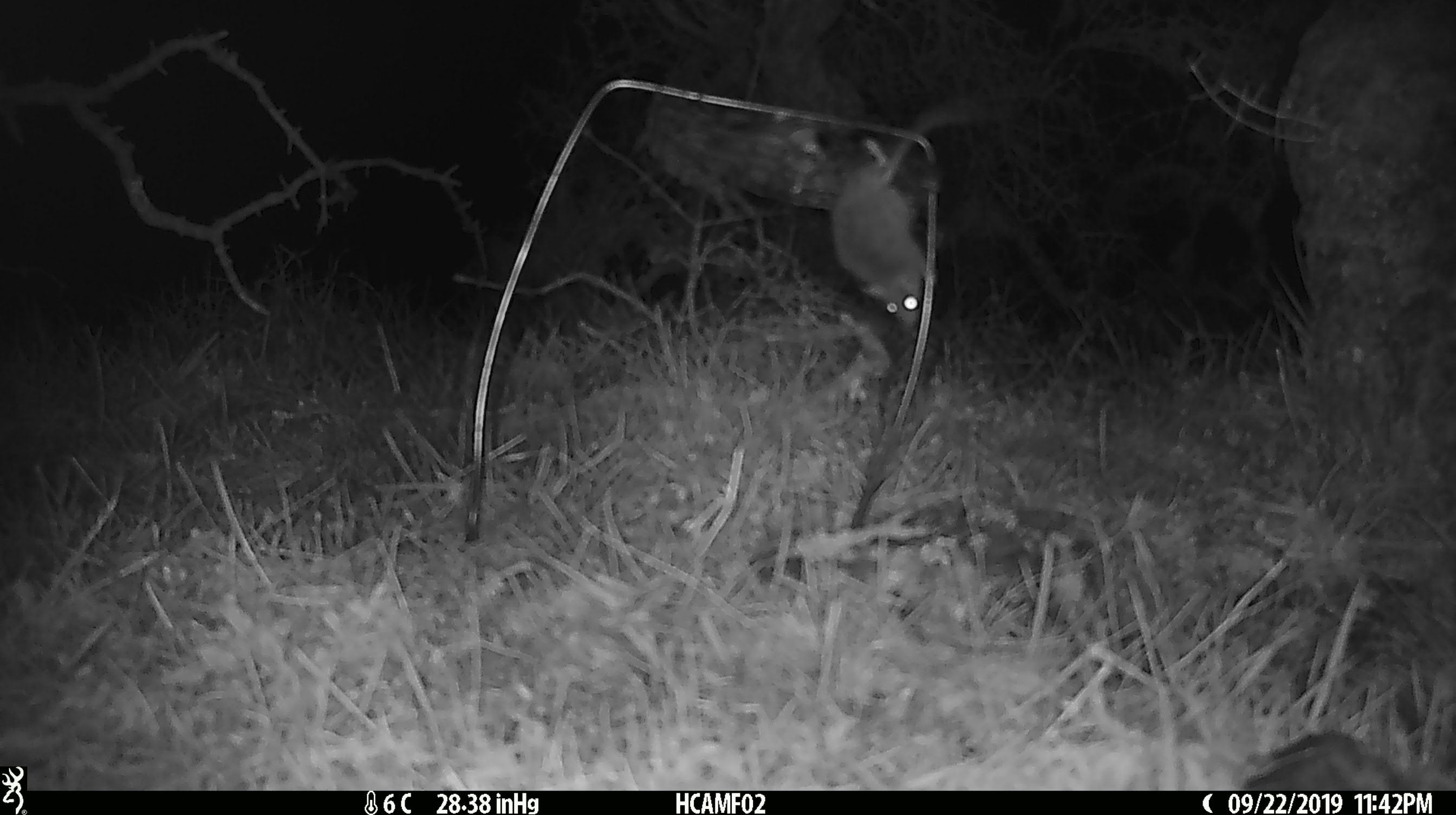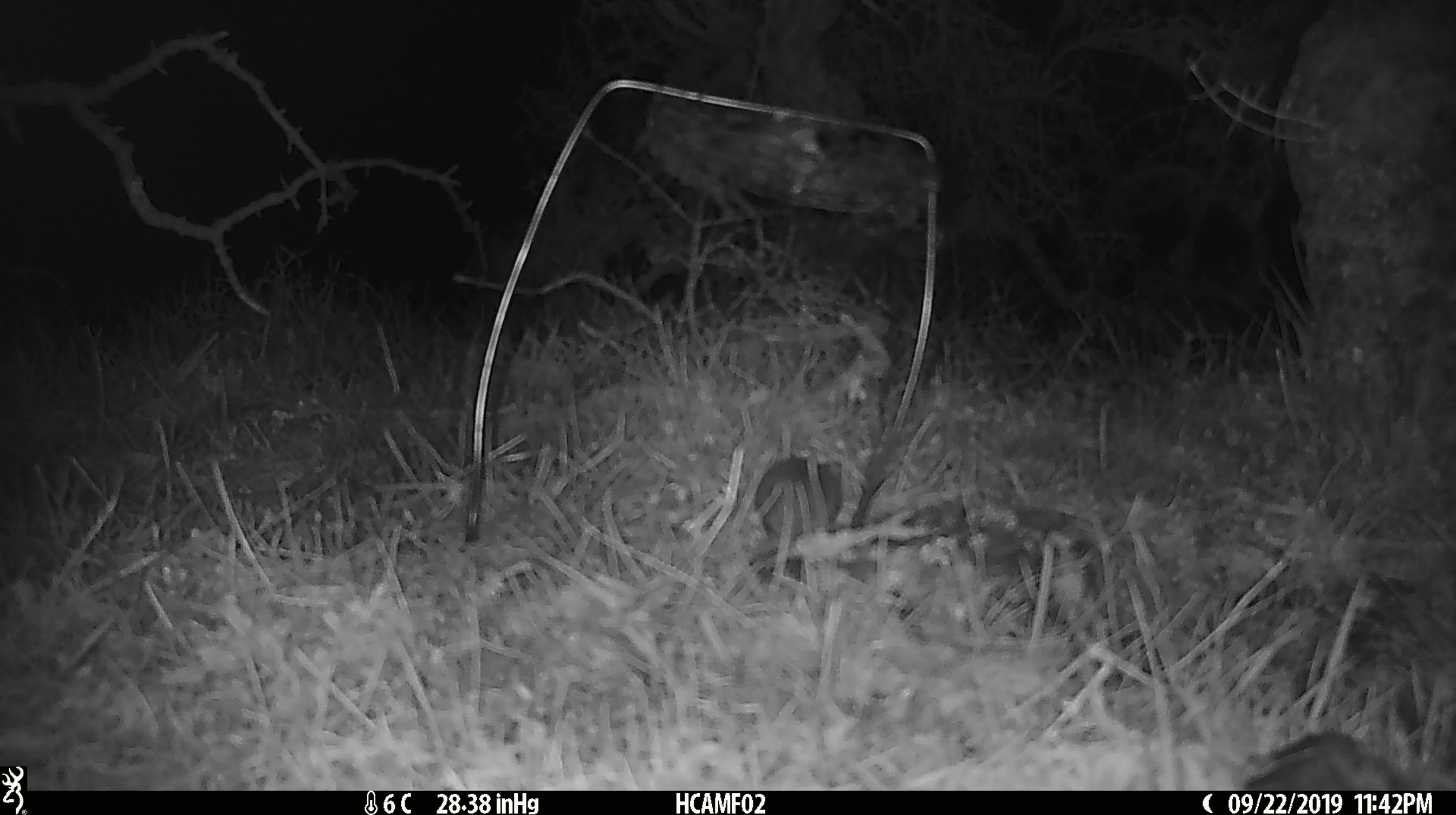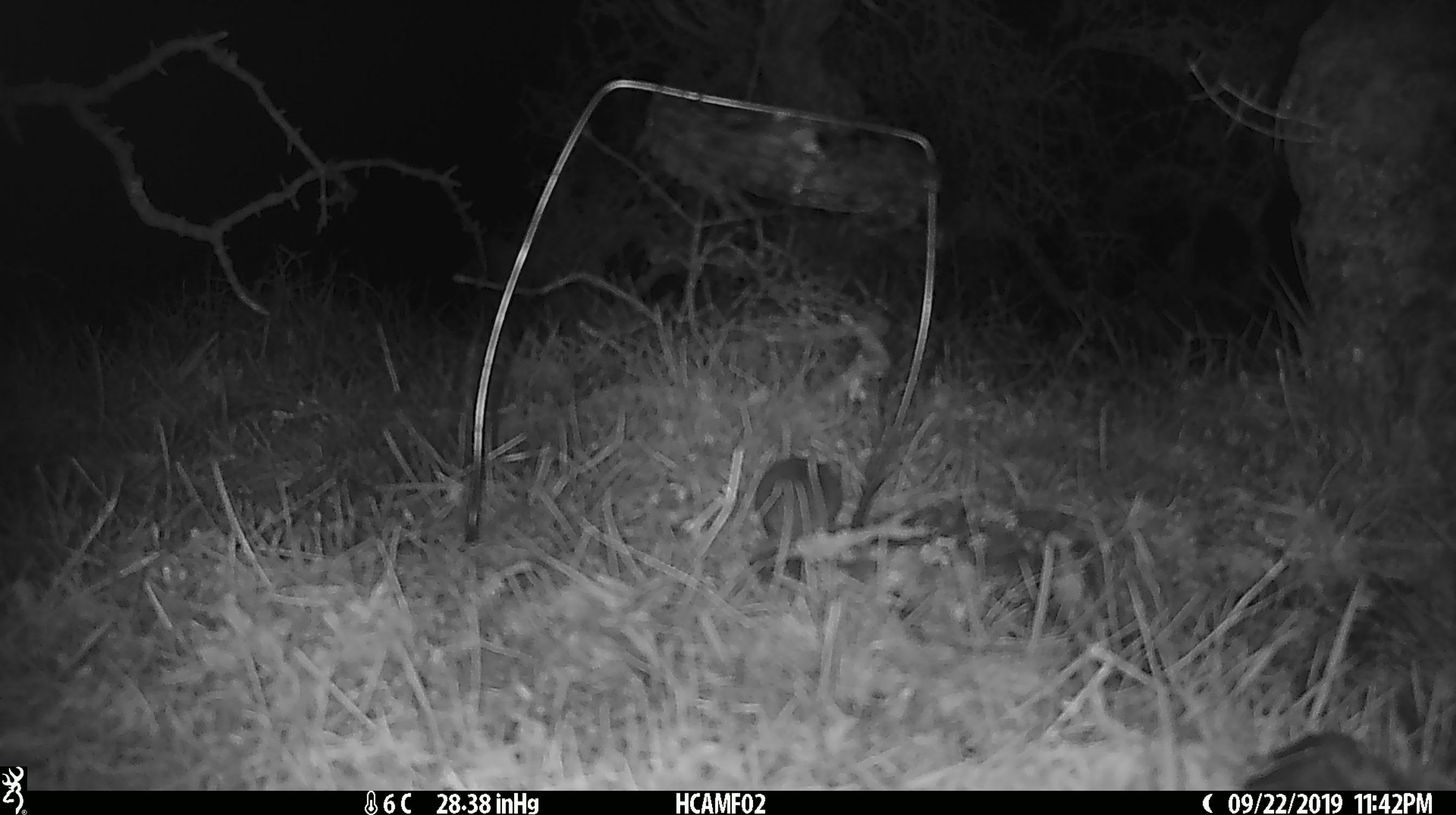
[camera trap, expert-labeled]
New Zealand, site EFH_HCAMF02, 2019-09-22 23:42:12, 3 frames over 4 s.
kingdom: Animalia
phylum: Chordata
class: Mammalia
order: Rodentia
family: Muridae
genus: Mus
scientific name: Mus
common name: mouse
Mouse (Mus).